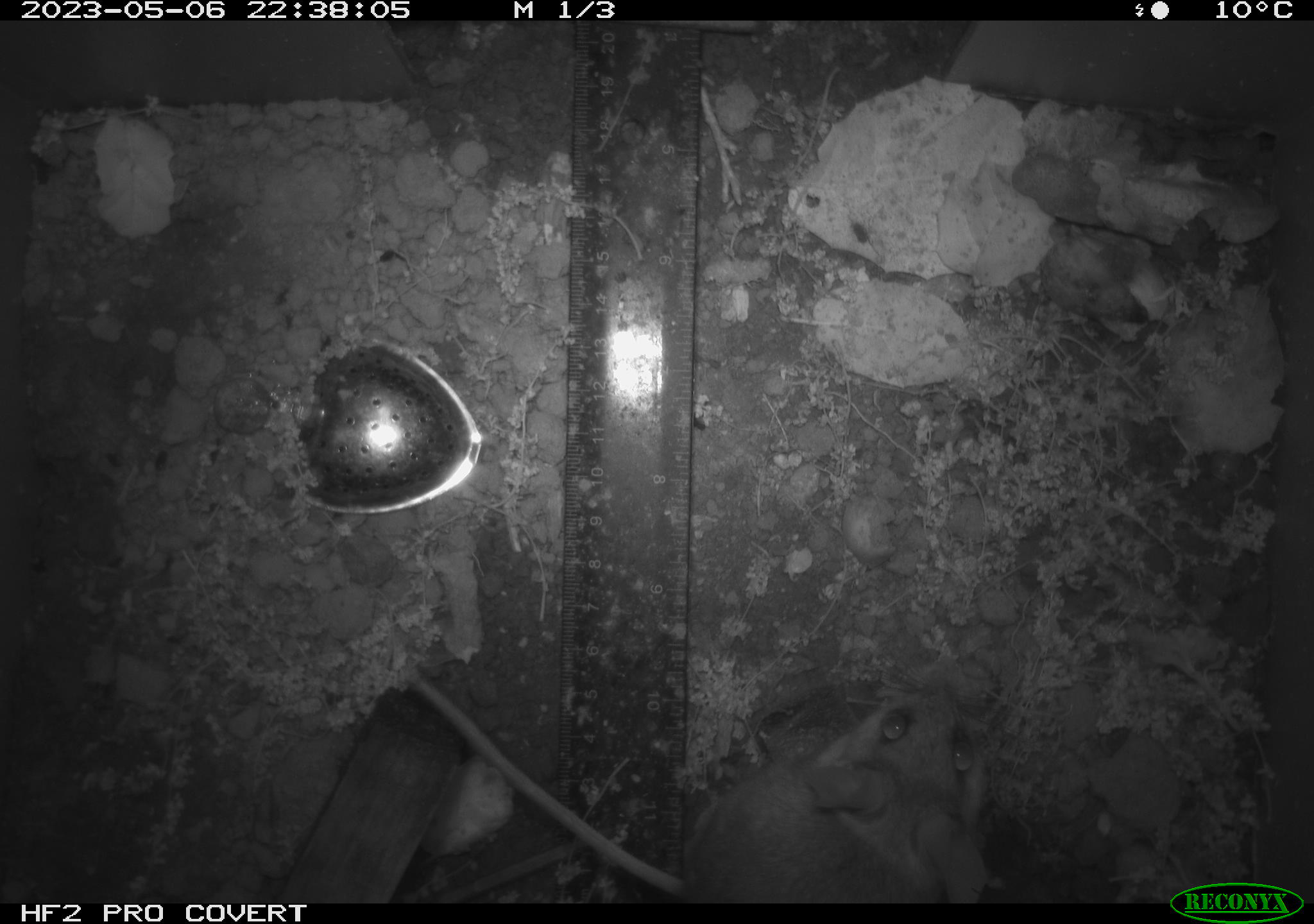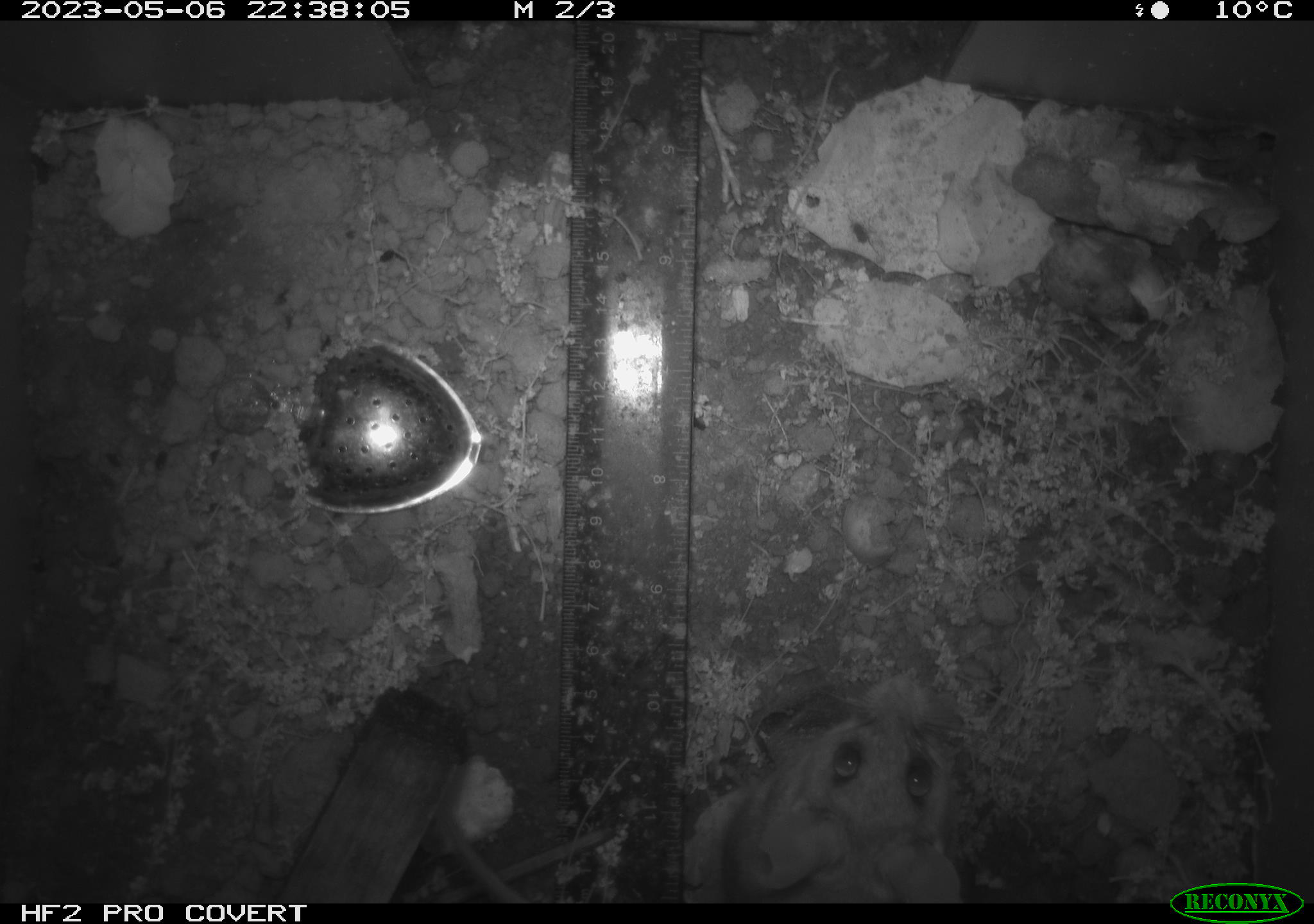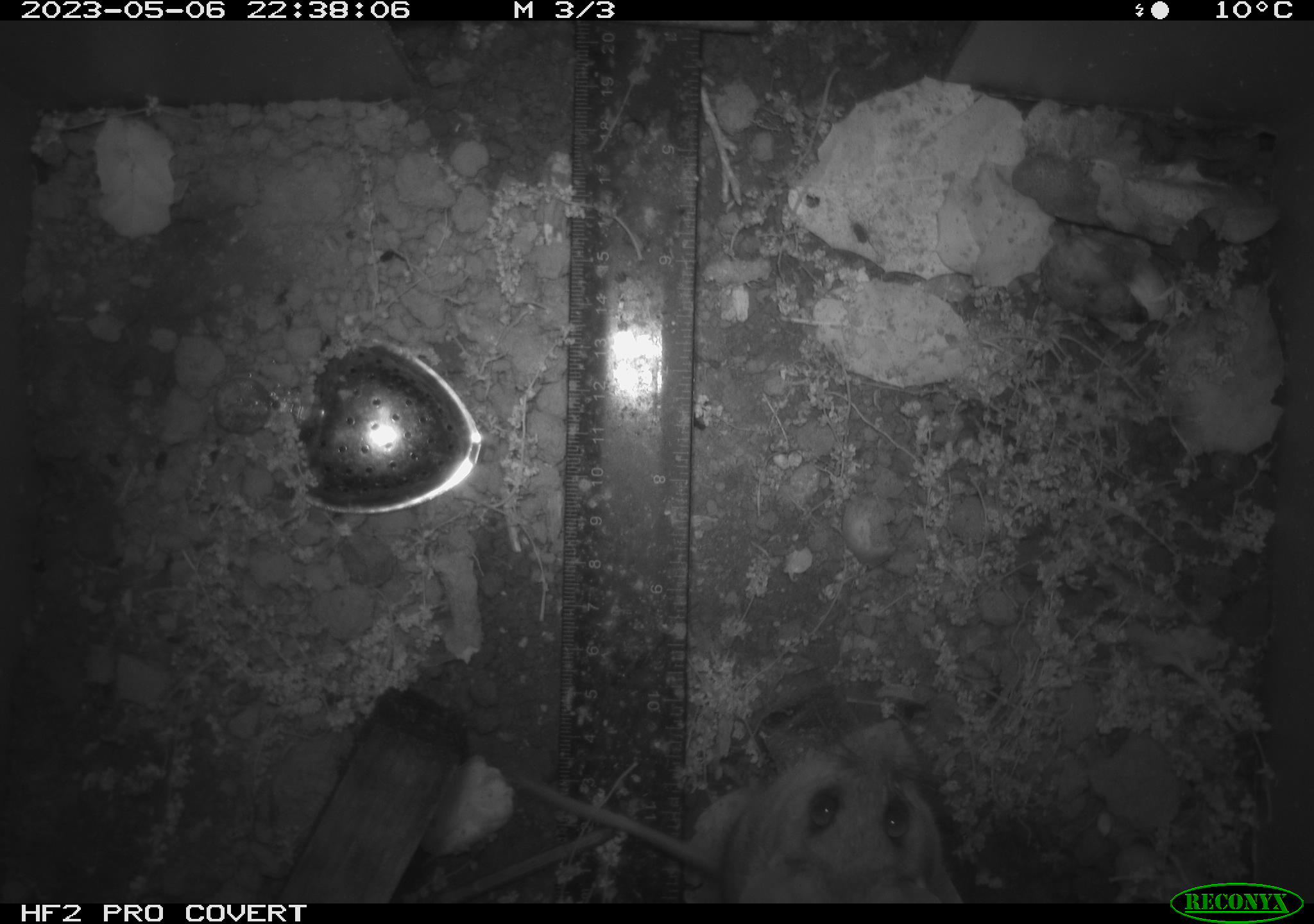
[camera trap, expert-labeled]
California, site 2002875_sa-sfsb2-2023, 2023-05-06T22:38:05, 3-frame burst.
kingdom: Animalia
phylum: Chordata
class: Mammalia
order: Rodentia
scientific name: Rodentia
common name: mouse species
Mouse species (Rodentia).